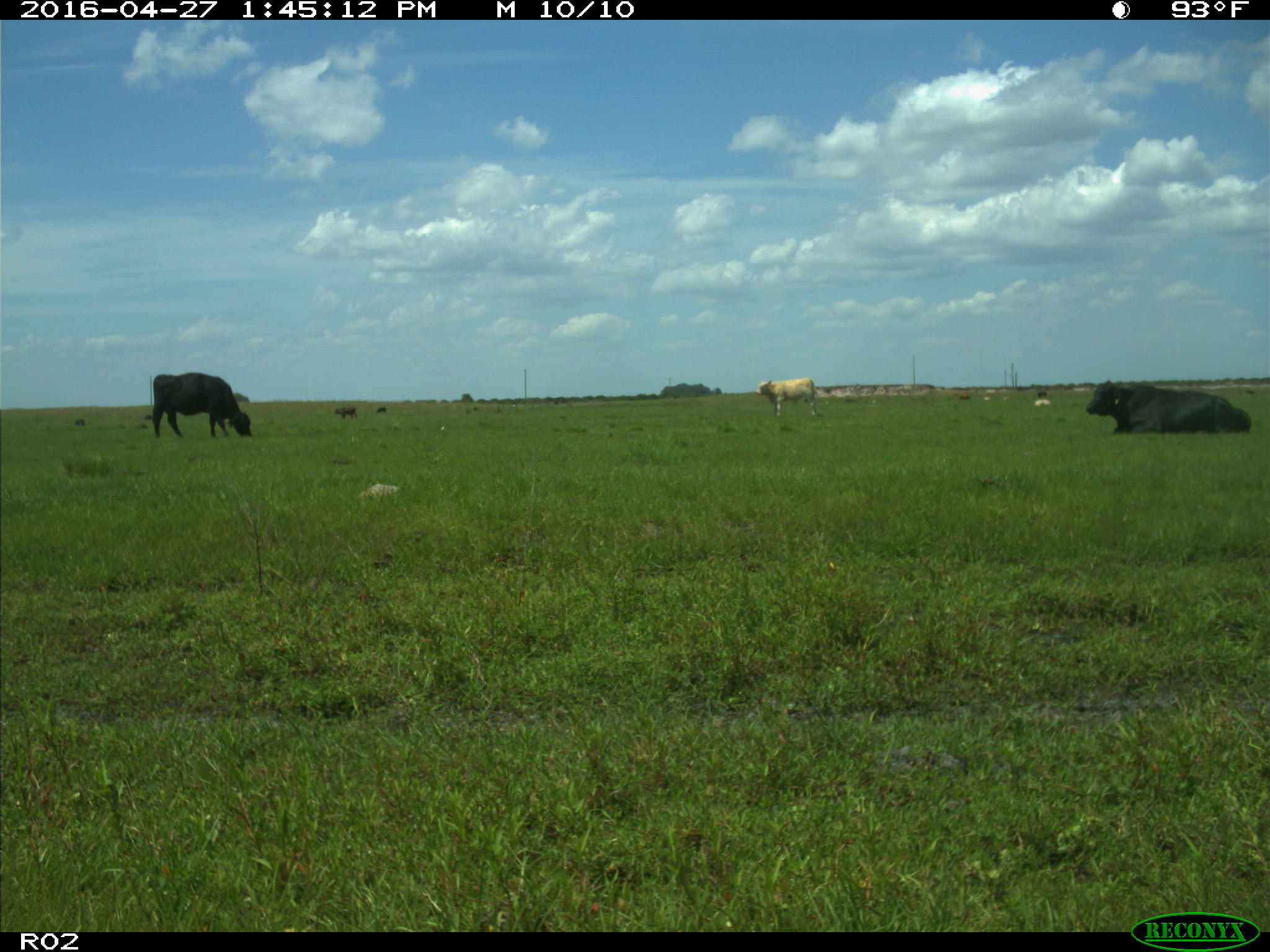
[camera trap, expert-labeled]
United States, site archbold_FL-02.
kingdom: Animalia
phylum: Chordata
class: Mammalia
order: Artiodactyla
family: Bovidae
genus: Bos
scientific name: Bos taurus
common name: domestic cow